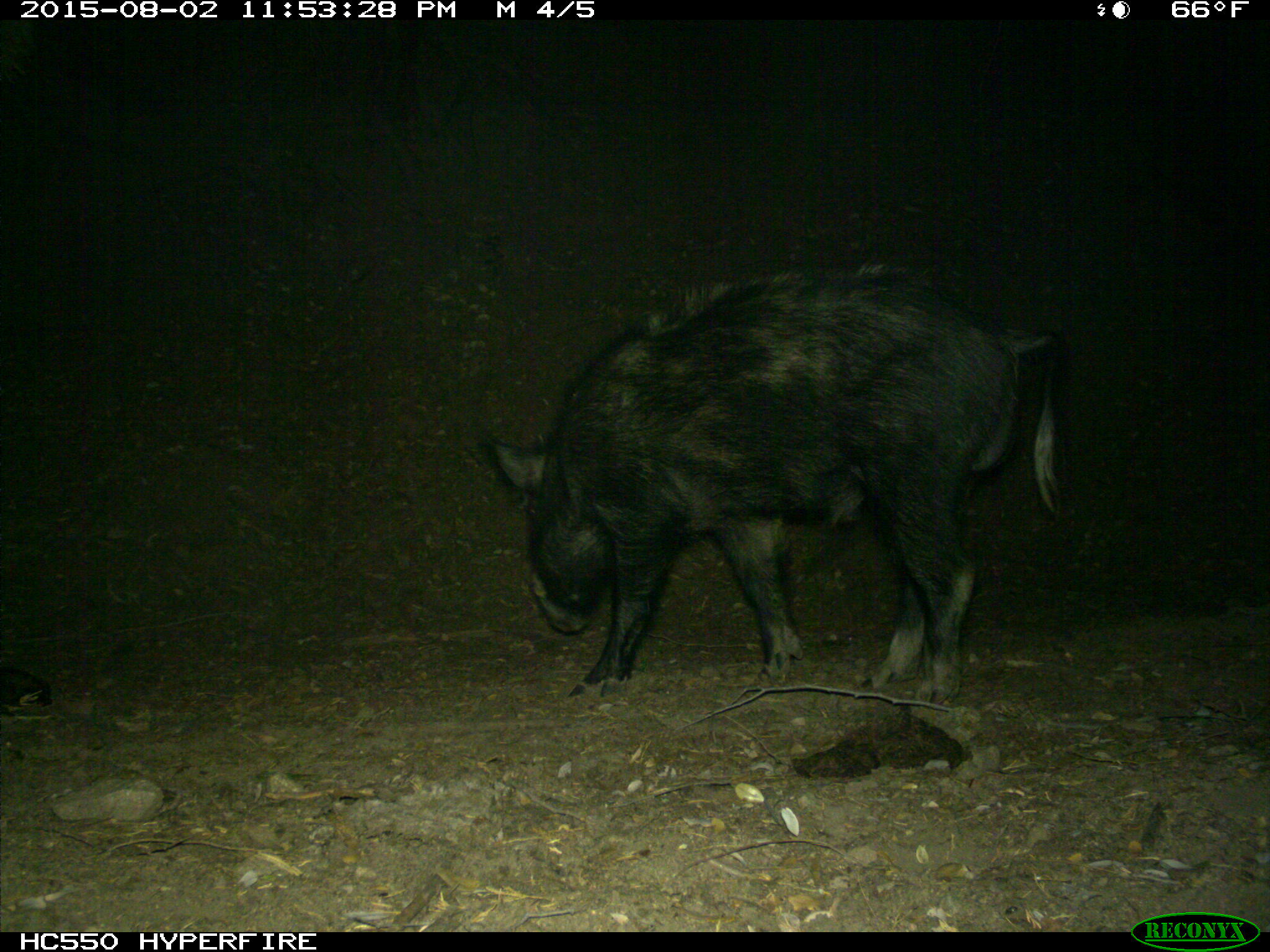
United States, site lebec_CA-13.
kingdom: Animalia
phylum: Chordata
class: Mammalia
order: Artiodactyla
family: Suidae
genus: Sus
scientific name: Sus scrofa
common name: wild boar